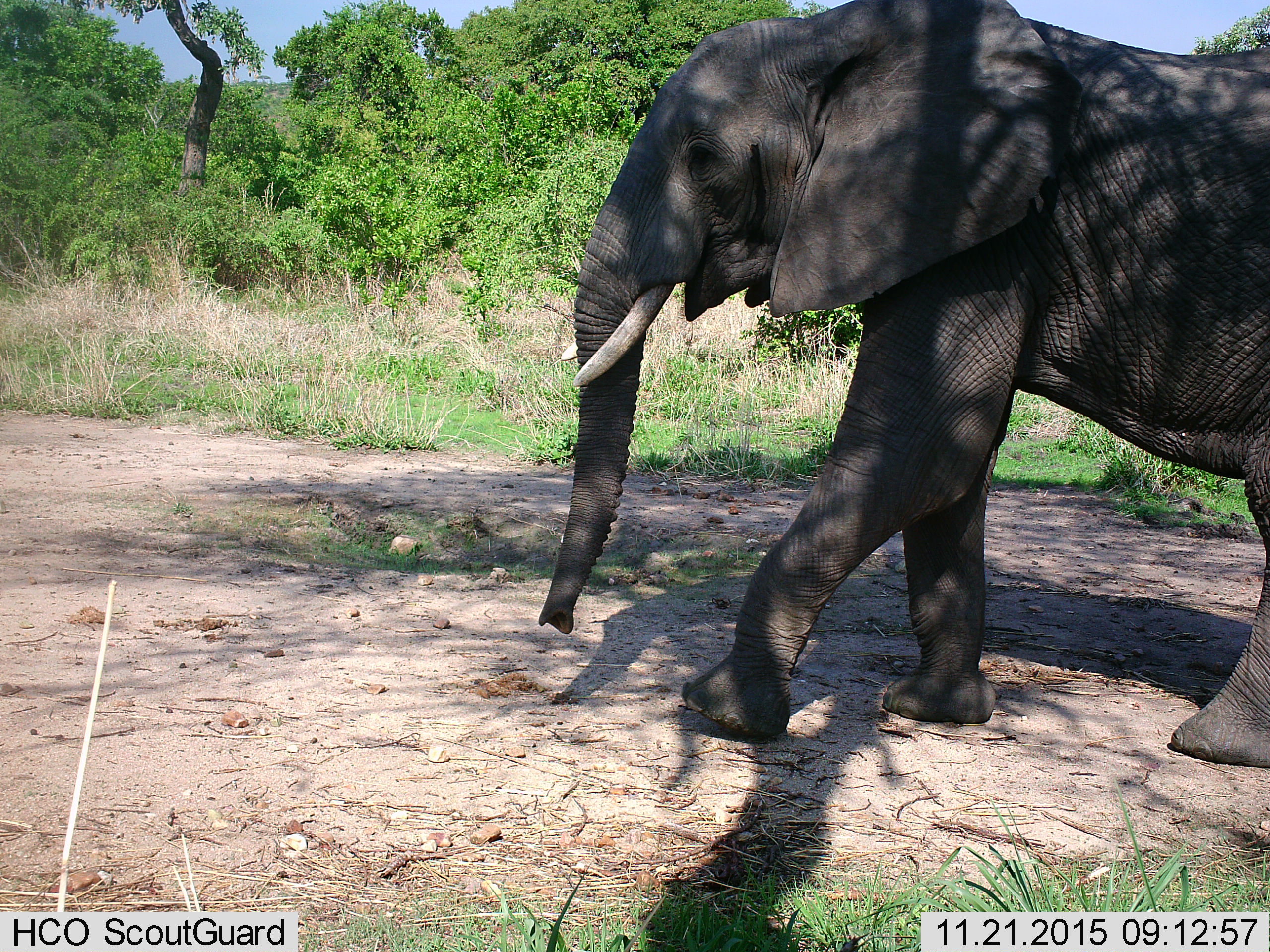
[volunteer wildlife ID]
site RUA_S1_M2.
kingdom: Animalia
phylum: Chordata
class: Mammalia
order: Proboscidea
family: Elephantidae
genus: Loxodonta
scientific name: Loxodonta africana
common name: african bush elephant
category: elephant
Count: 1.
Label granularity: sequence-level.